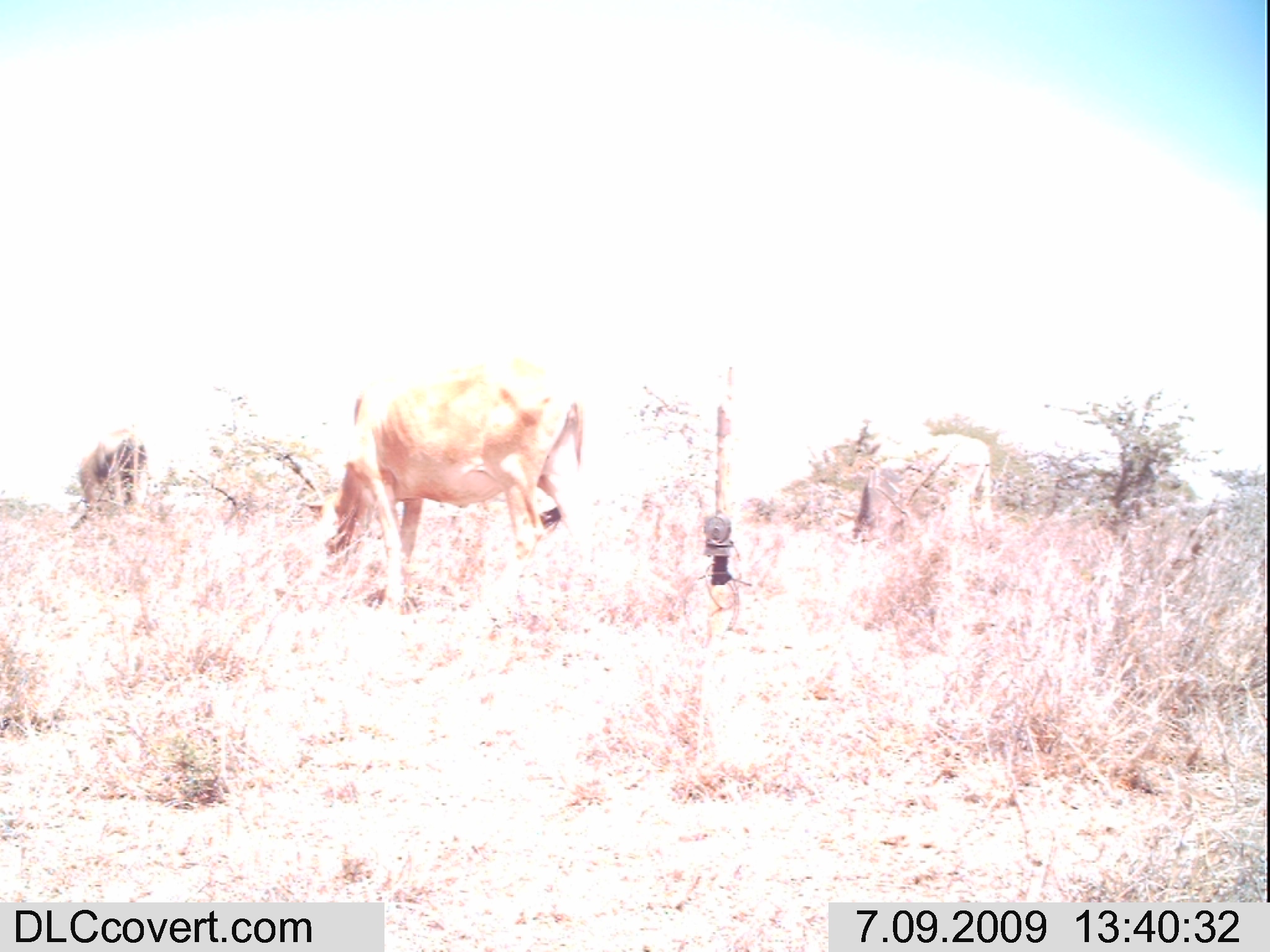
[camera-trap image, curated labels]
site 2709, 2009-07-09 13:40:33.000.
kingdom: Animalia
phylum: Chordata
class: Mammalia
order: Artiodactyla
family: Bovidae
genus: Bos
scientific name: Bos taurus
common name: domestic cattle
Bos taurus (domestic cattle), count 3.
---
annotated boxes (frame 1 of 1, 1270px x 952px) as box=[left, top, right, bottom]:
bos taurus: box=[309, 354, 596, 610]; box=[835, 429, 994, 550]; box=[77, 427, 152, 521]